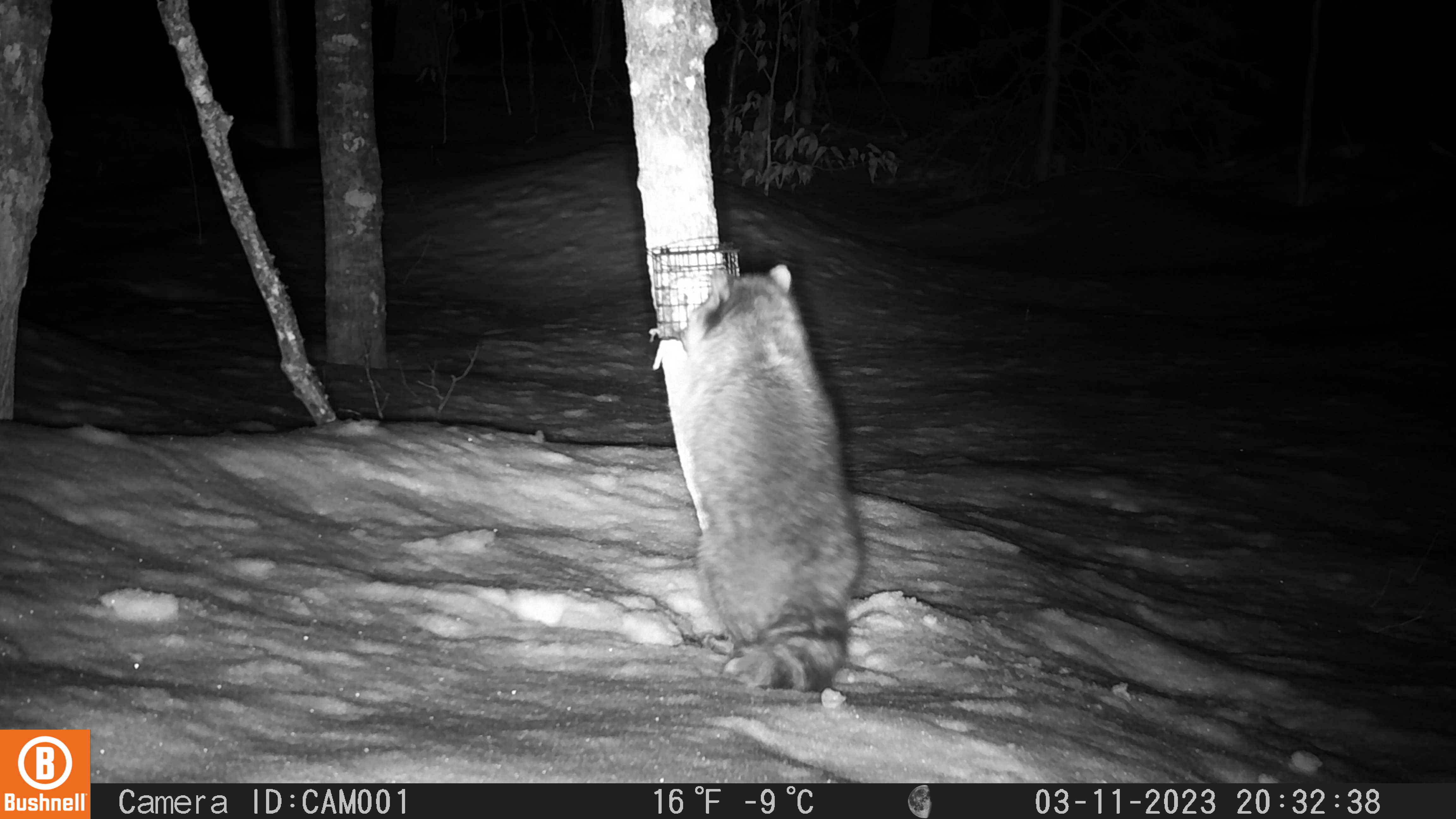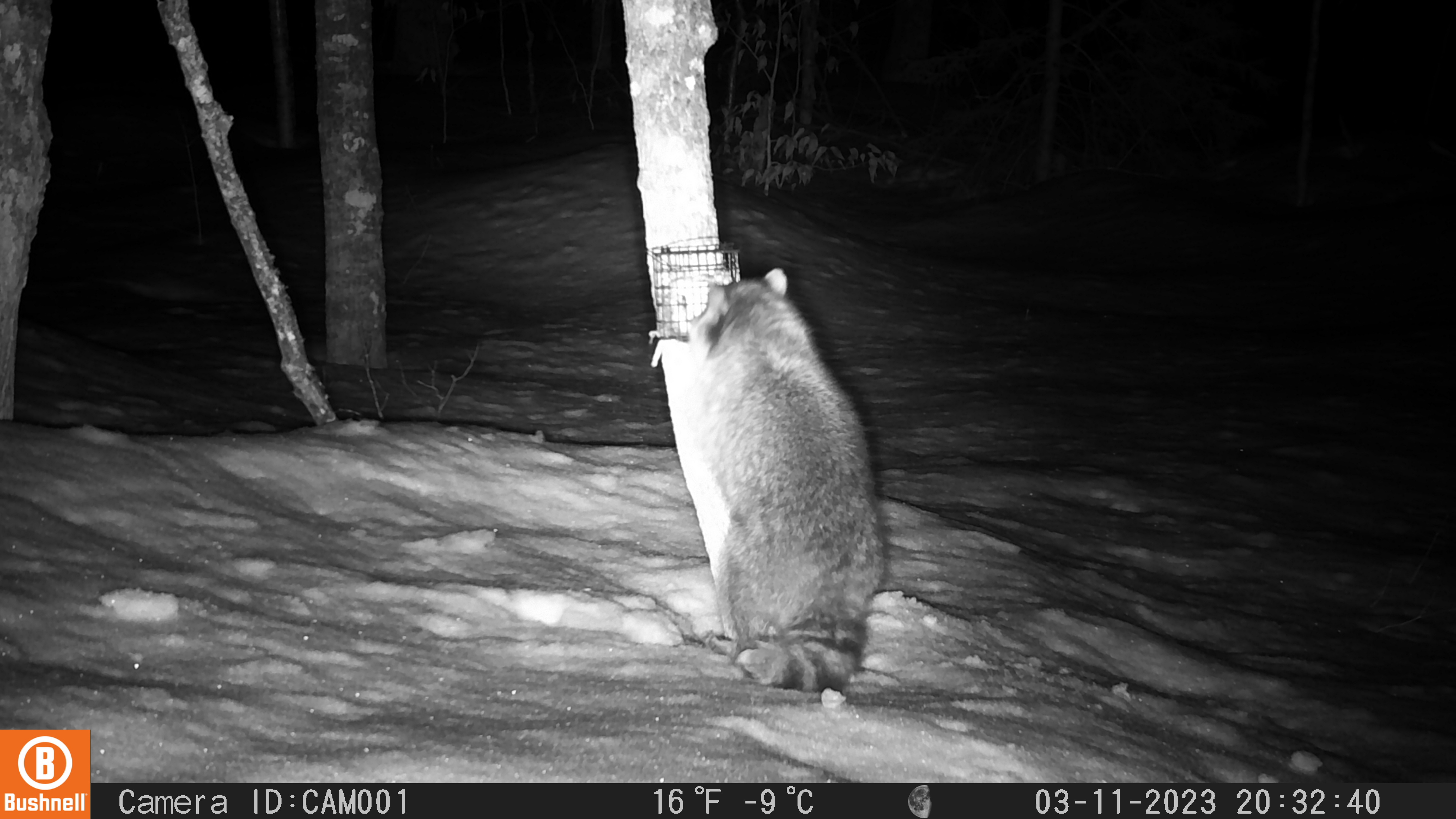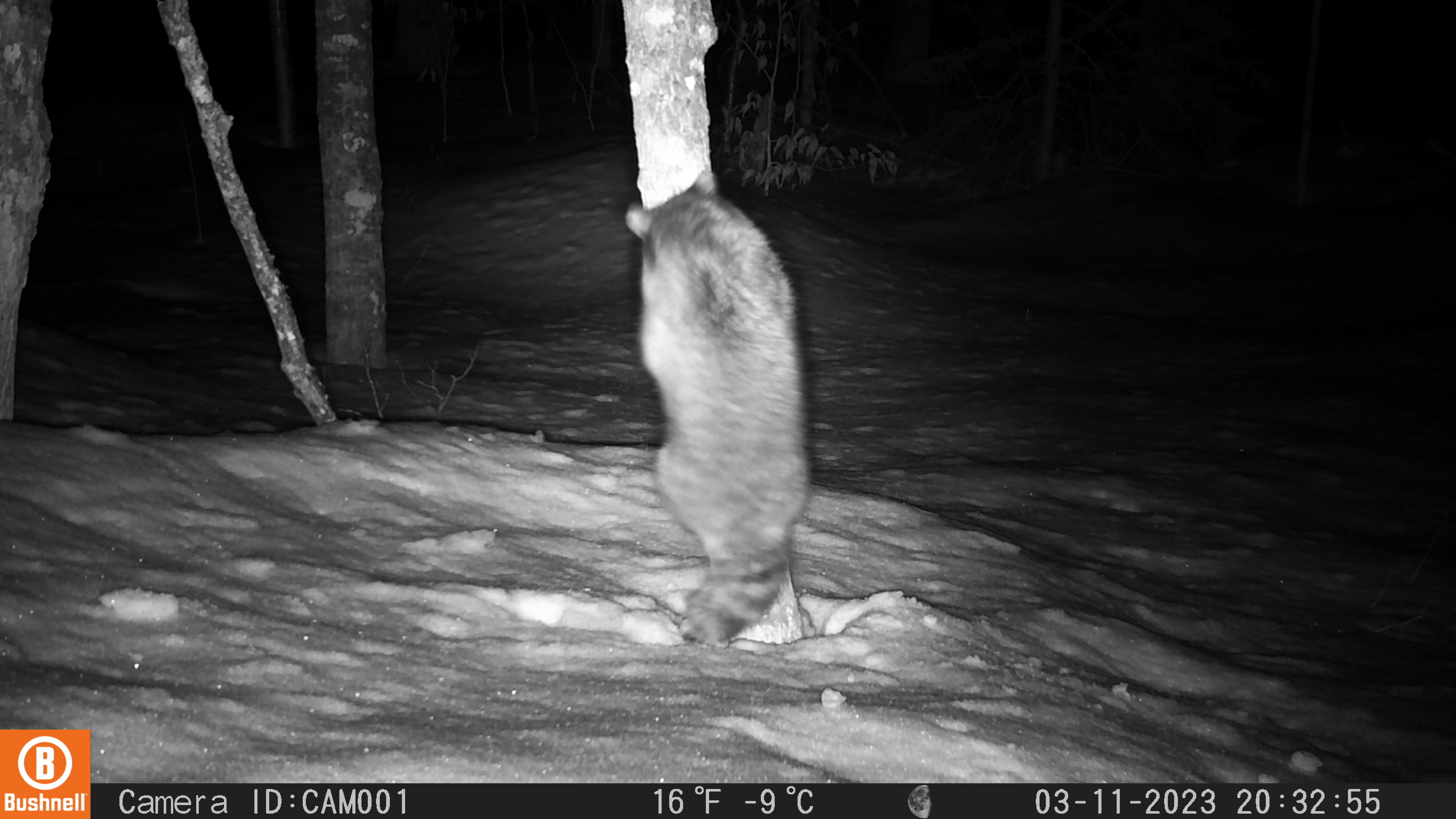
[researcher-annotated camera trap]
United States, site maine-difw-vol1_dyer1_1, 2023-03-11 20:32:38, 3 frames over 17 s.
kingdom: Animalia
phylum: Chordata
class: Mammalia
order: Carnivora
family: Procyonidae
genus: Procyon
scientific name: Procyon lotor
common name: raccoon